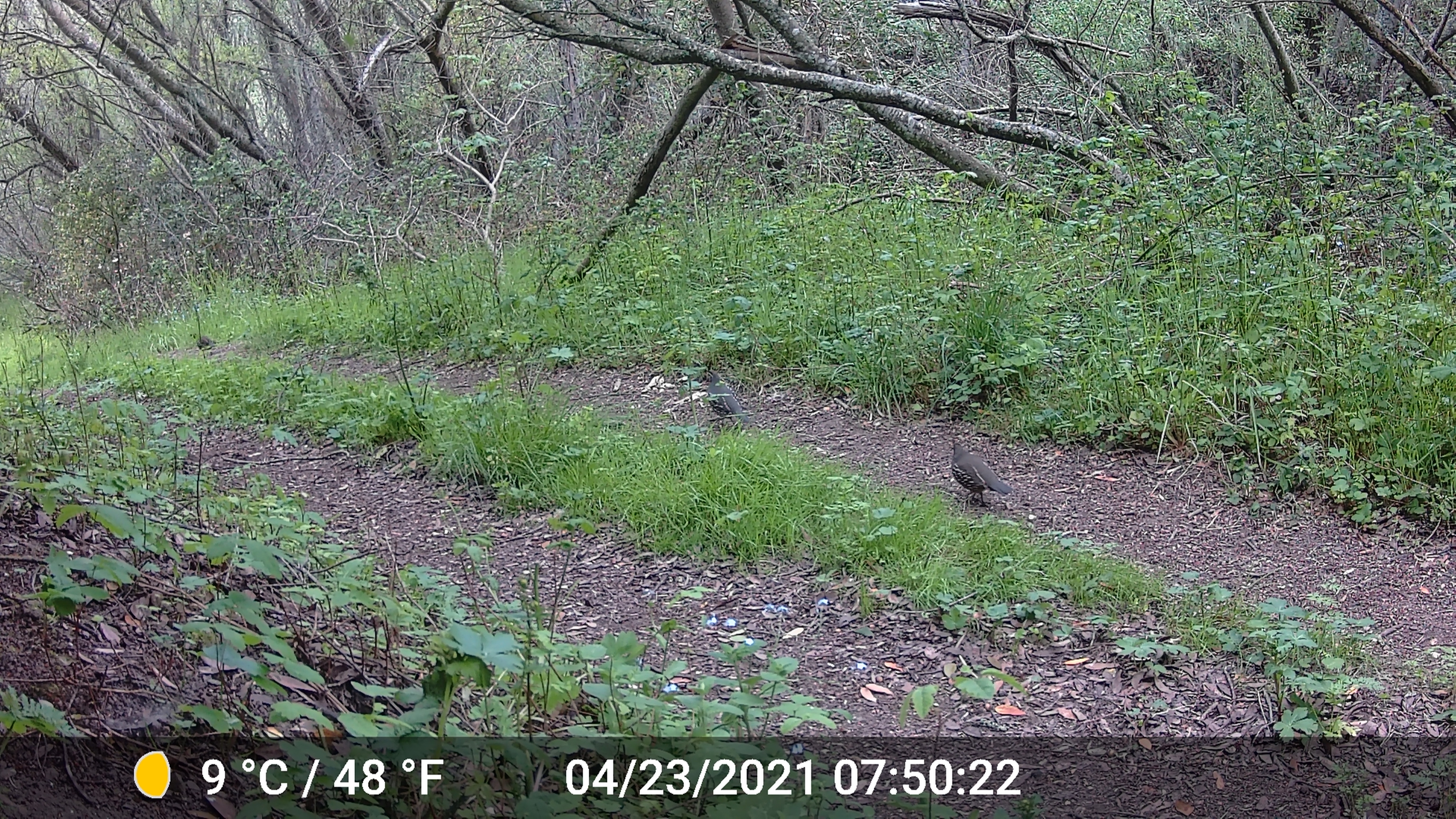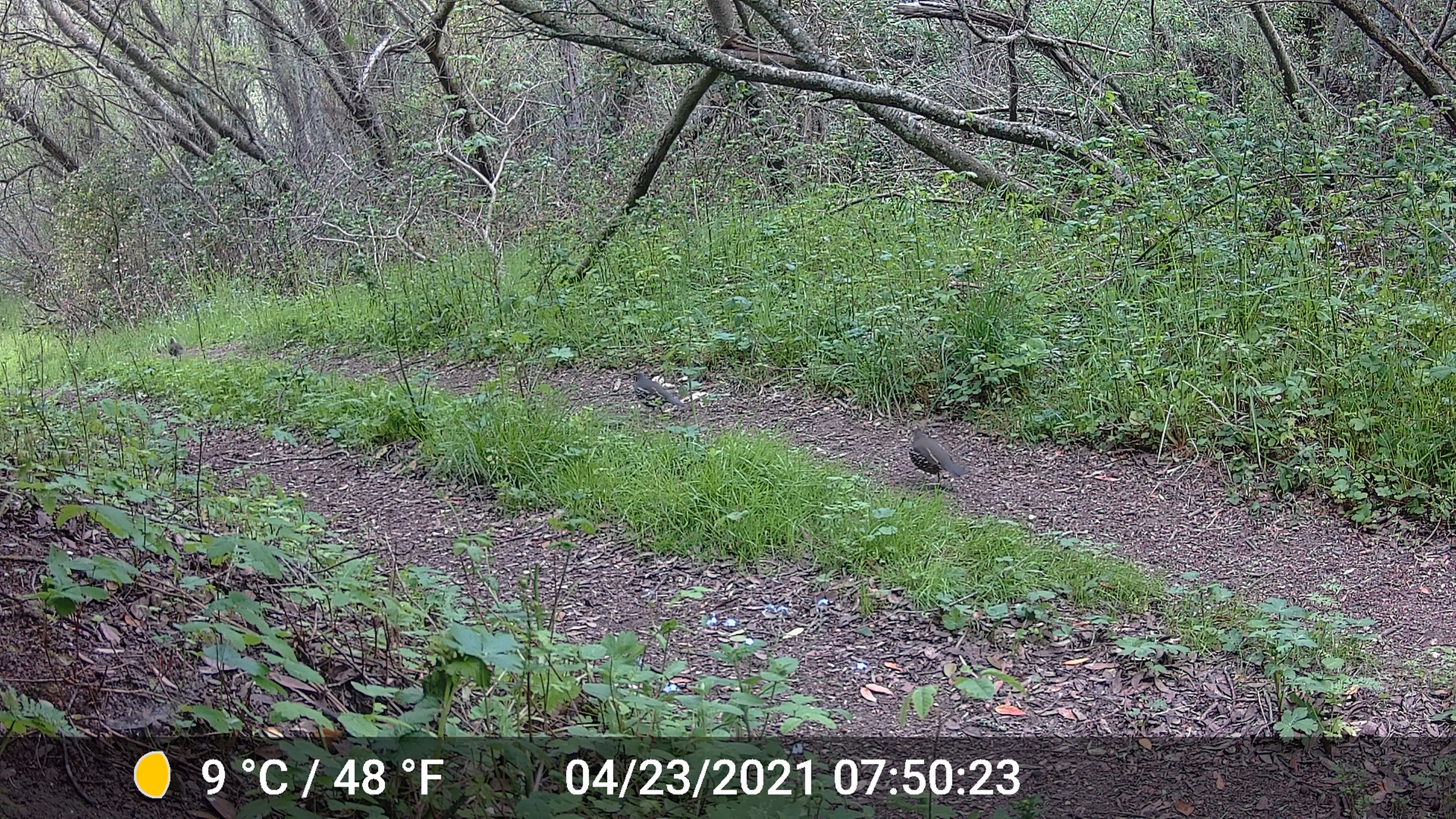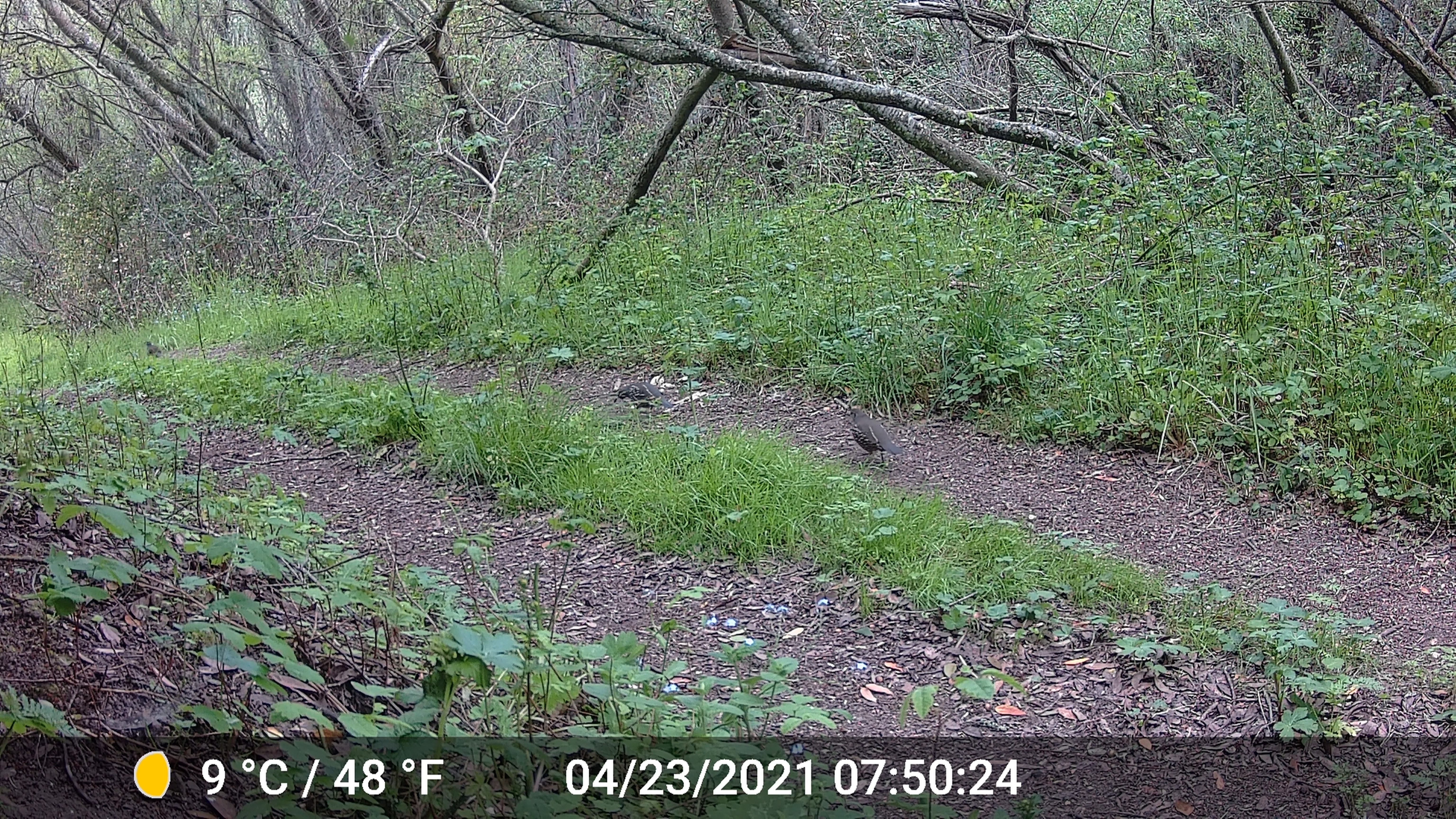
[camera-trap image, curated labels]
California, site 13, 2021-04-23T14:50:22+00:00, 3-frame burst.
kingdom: Animalia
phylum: Chordata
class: Aves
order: Galliformes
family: Odontophoridae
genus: Callipepla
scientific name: Callipepla californica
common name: california quail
California quail (Callipepla californica).